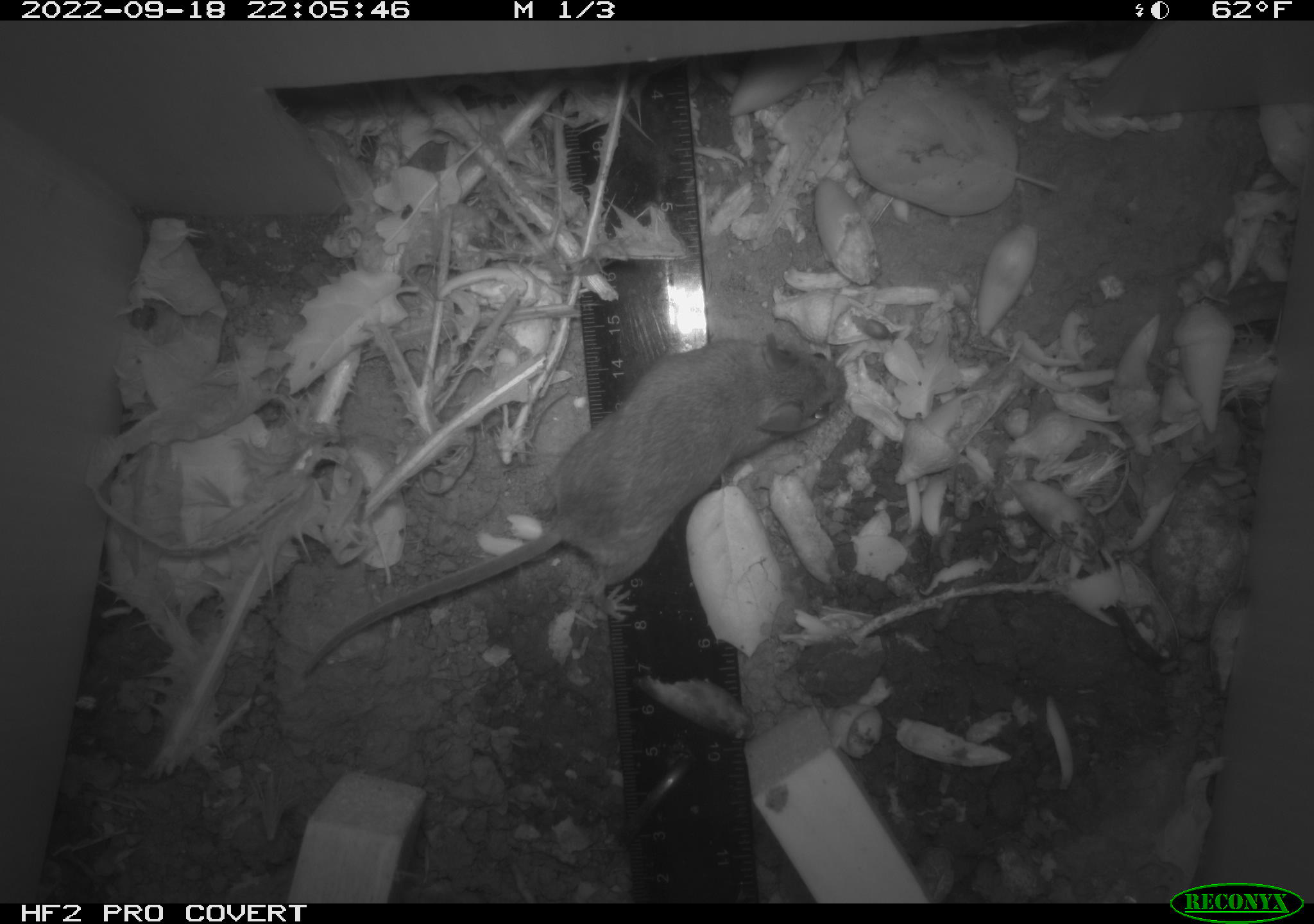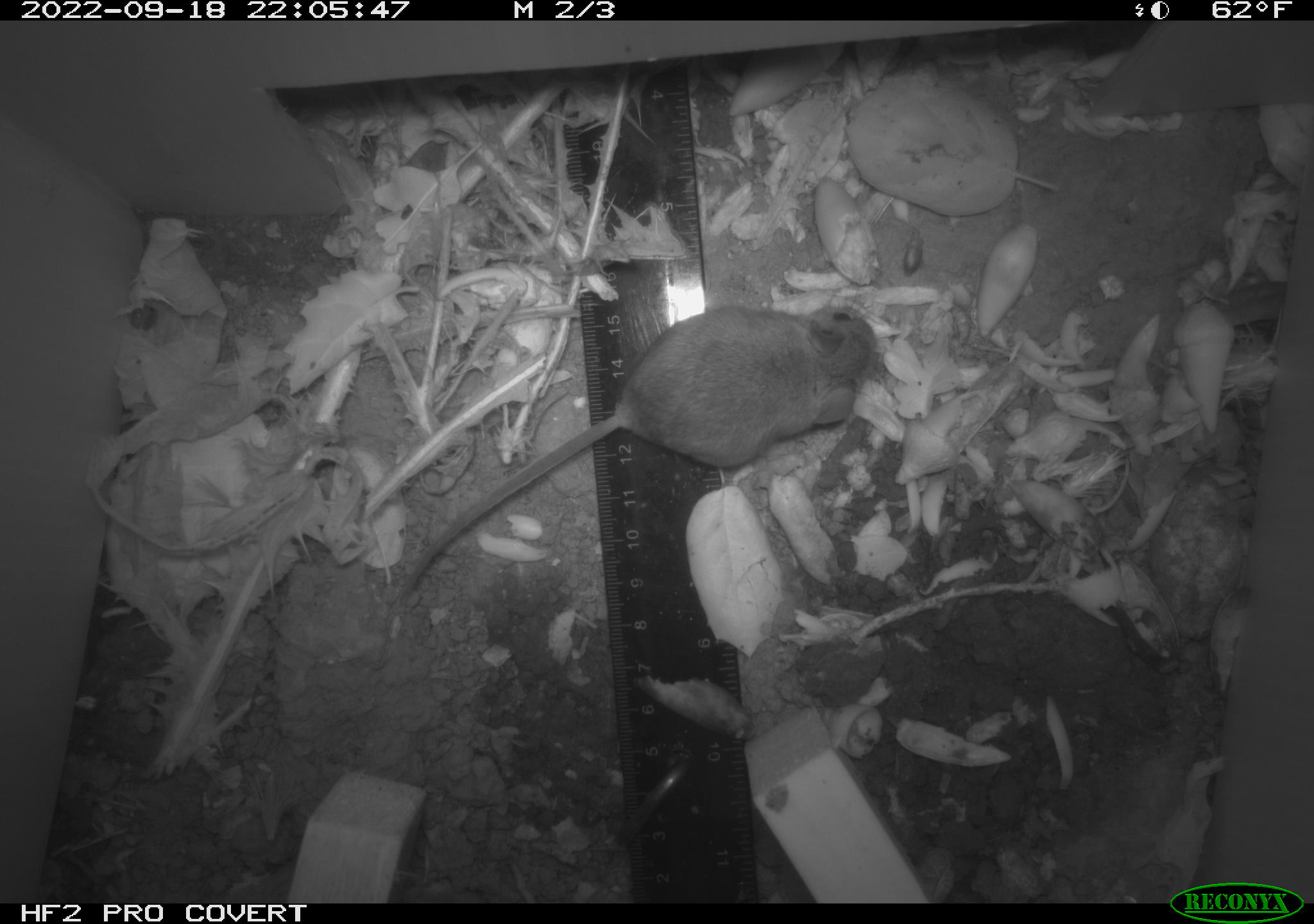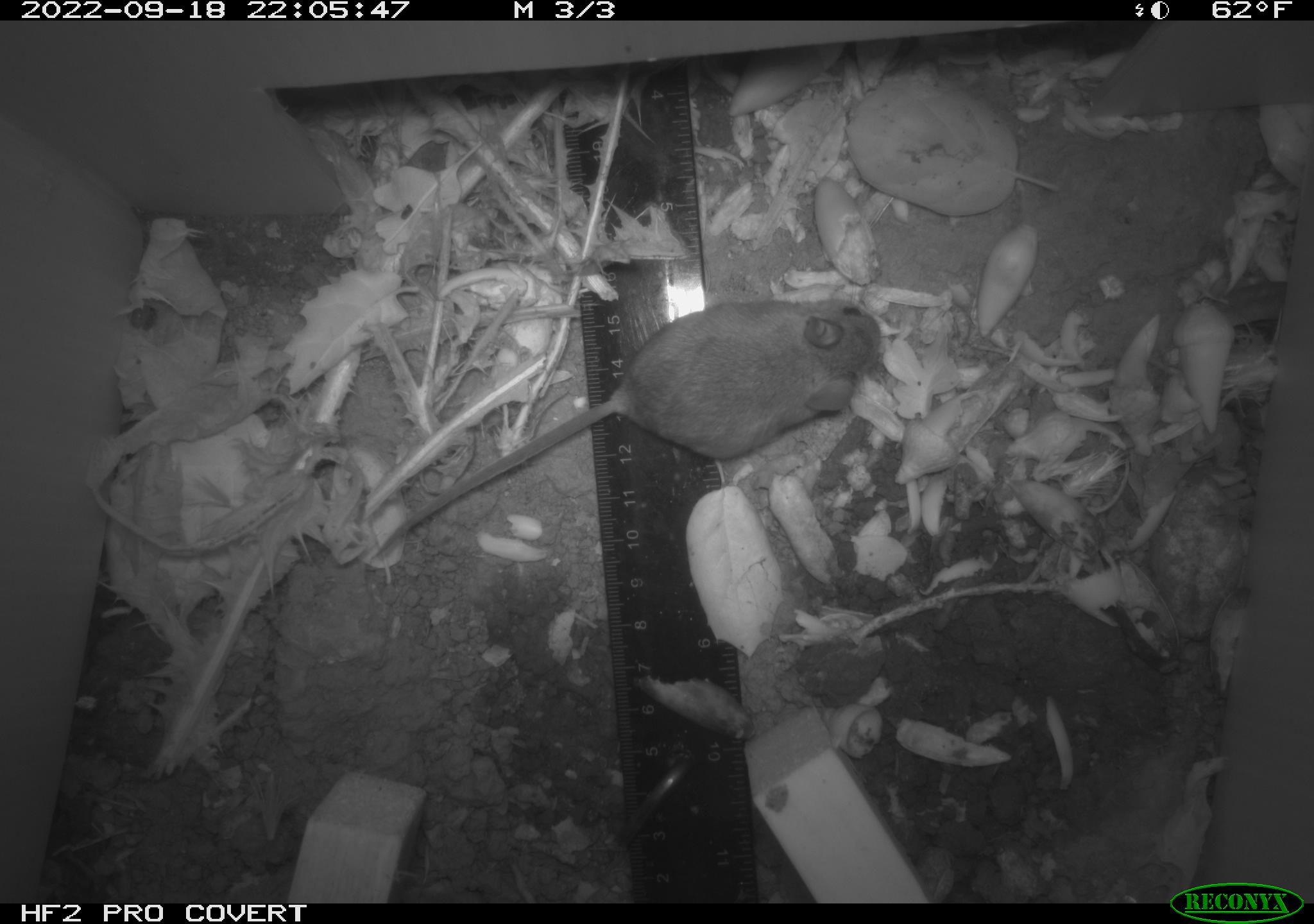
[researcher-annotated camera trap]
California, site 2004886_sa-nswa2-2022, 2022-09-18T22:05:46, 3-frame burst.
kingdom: Animalia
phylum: Chordata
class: Mammalia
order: Rodentia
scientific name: Rodentia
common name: mouse species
Mouse species (Rodentia).